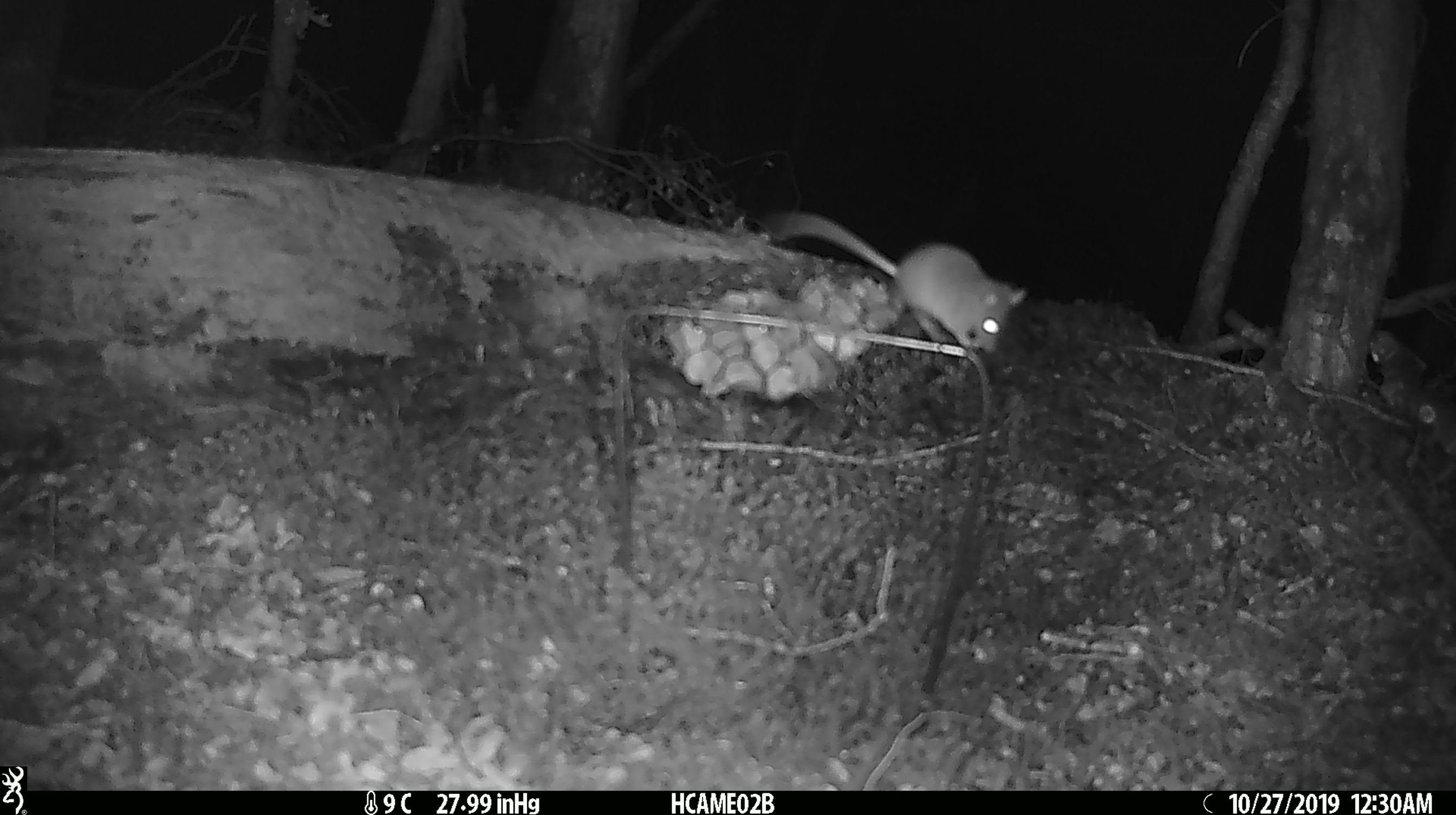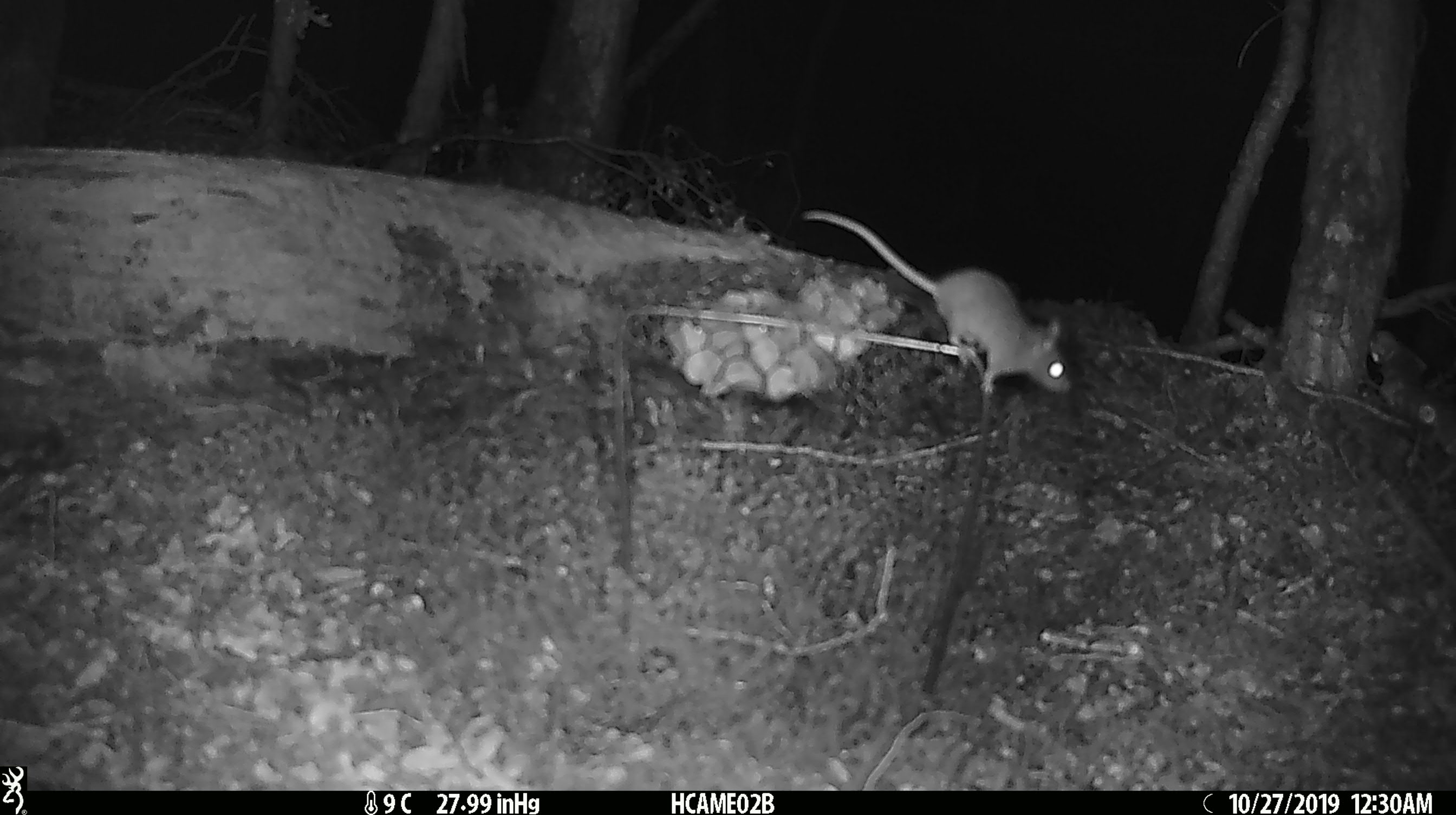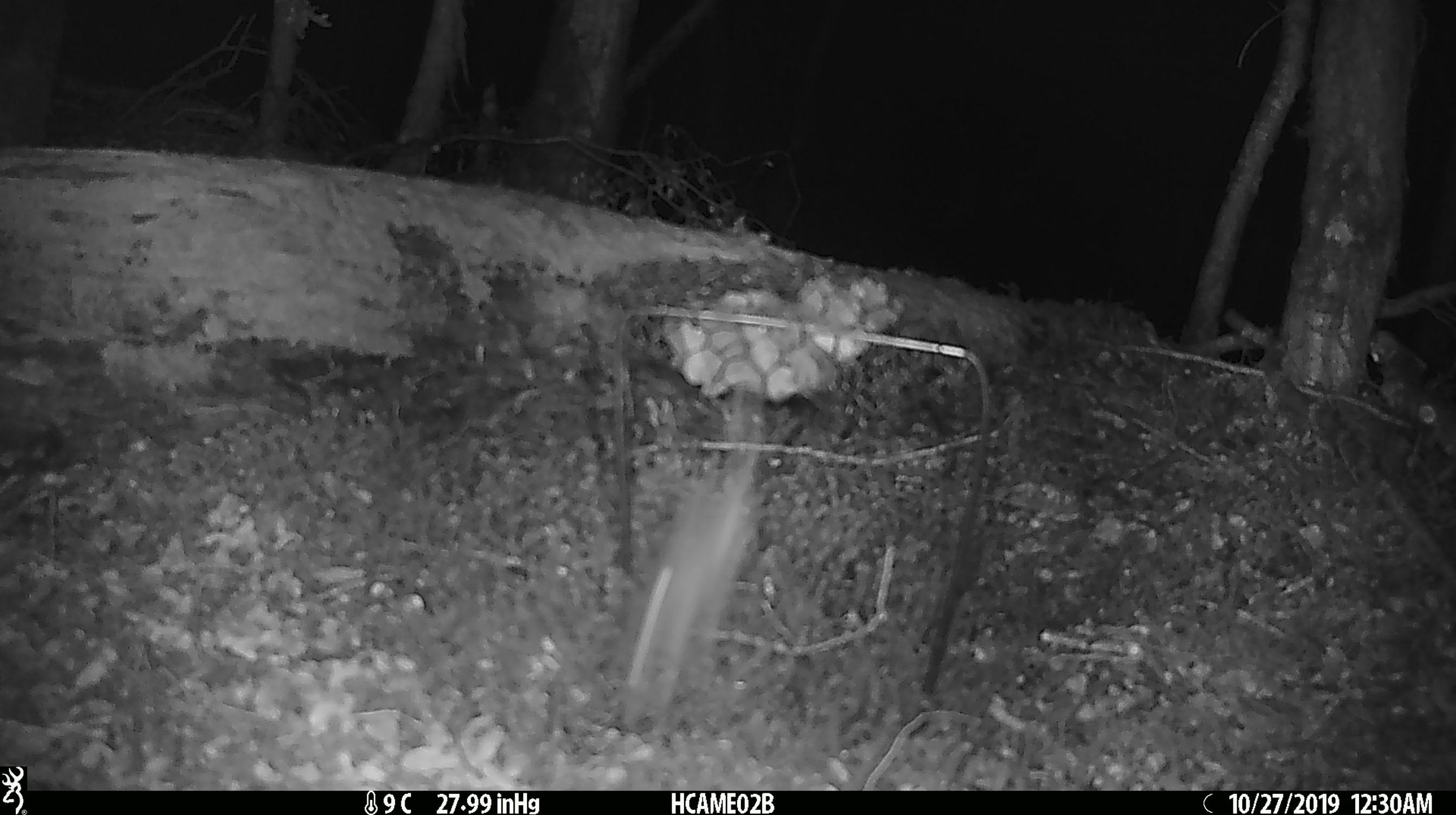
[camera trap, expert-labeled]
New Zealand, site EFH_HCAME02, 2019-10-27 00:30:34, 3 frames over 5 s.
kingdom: Animalia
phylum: Chordata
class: Mammalia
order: Rodentia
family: Muridae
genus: Mus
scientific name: Mus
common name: mouse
Mouse (Mus).